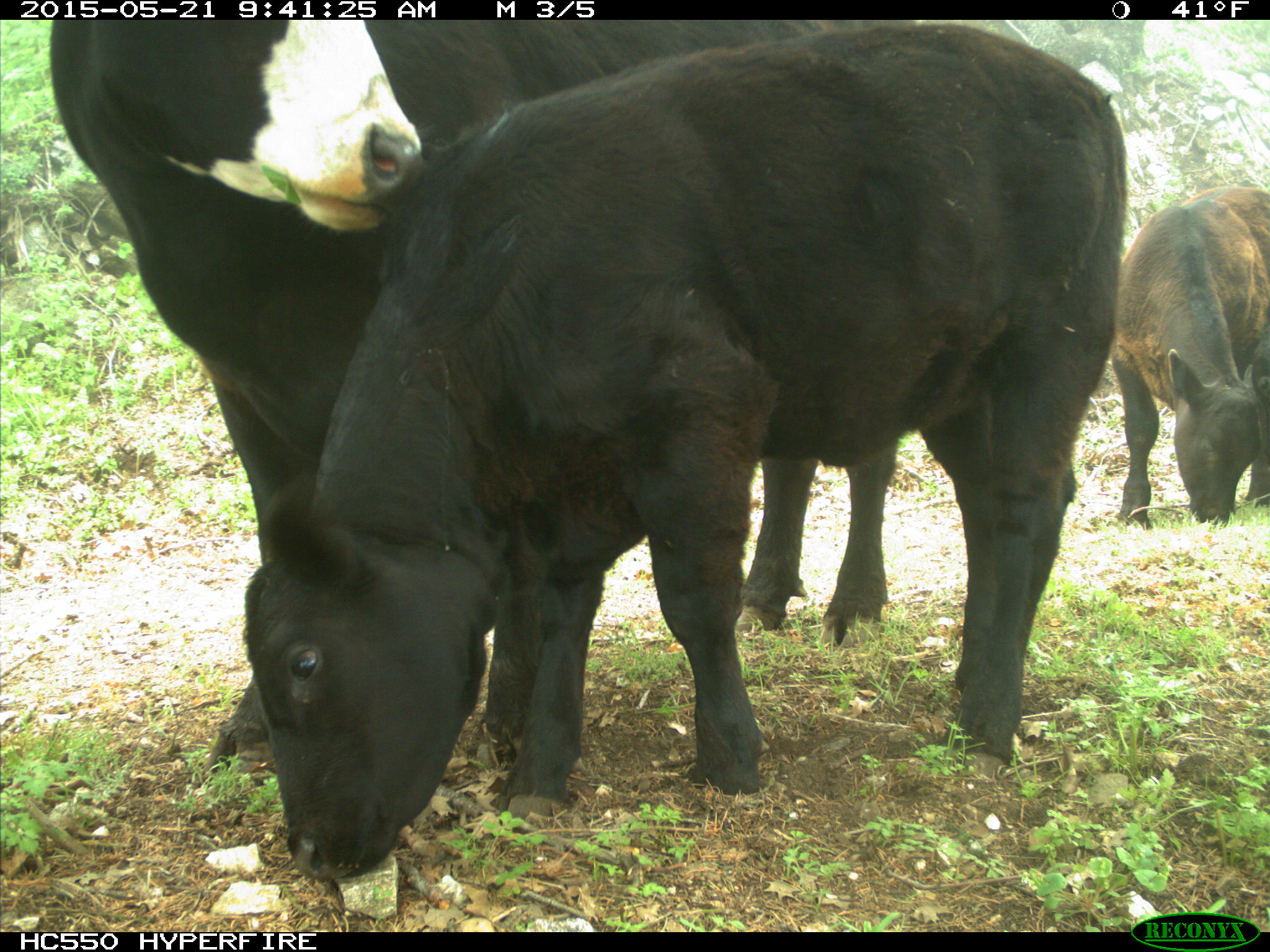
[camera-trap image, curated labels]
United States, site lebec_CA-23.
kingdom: Animalia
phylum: Chordata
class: Mammalia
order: Artiodactyla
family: Bovidae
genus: Bos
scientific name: Bos taurus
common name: domestic cow